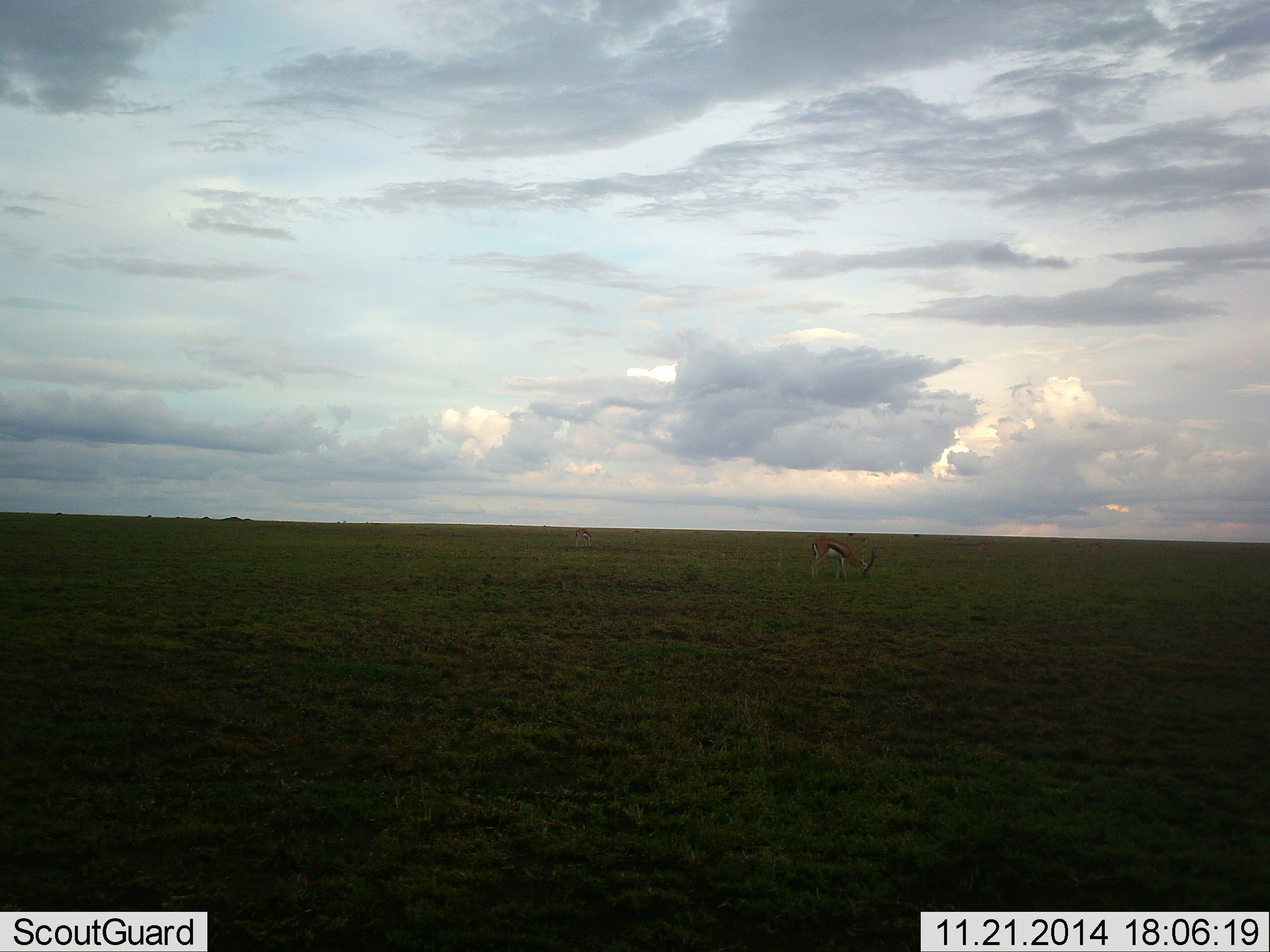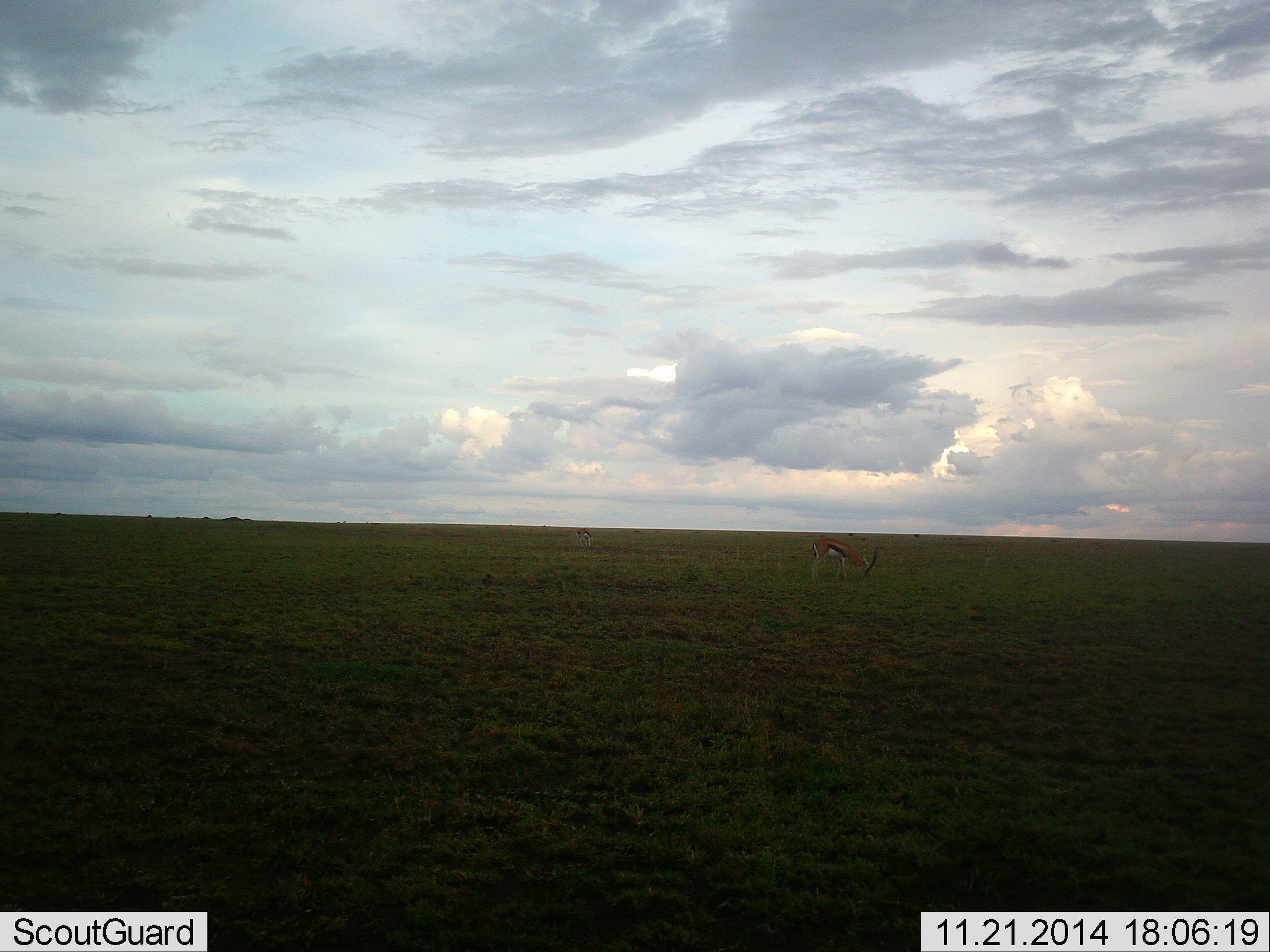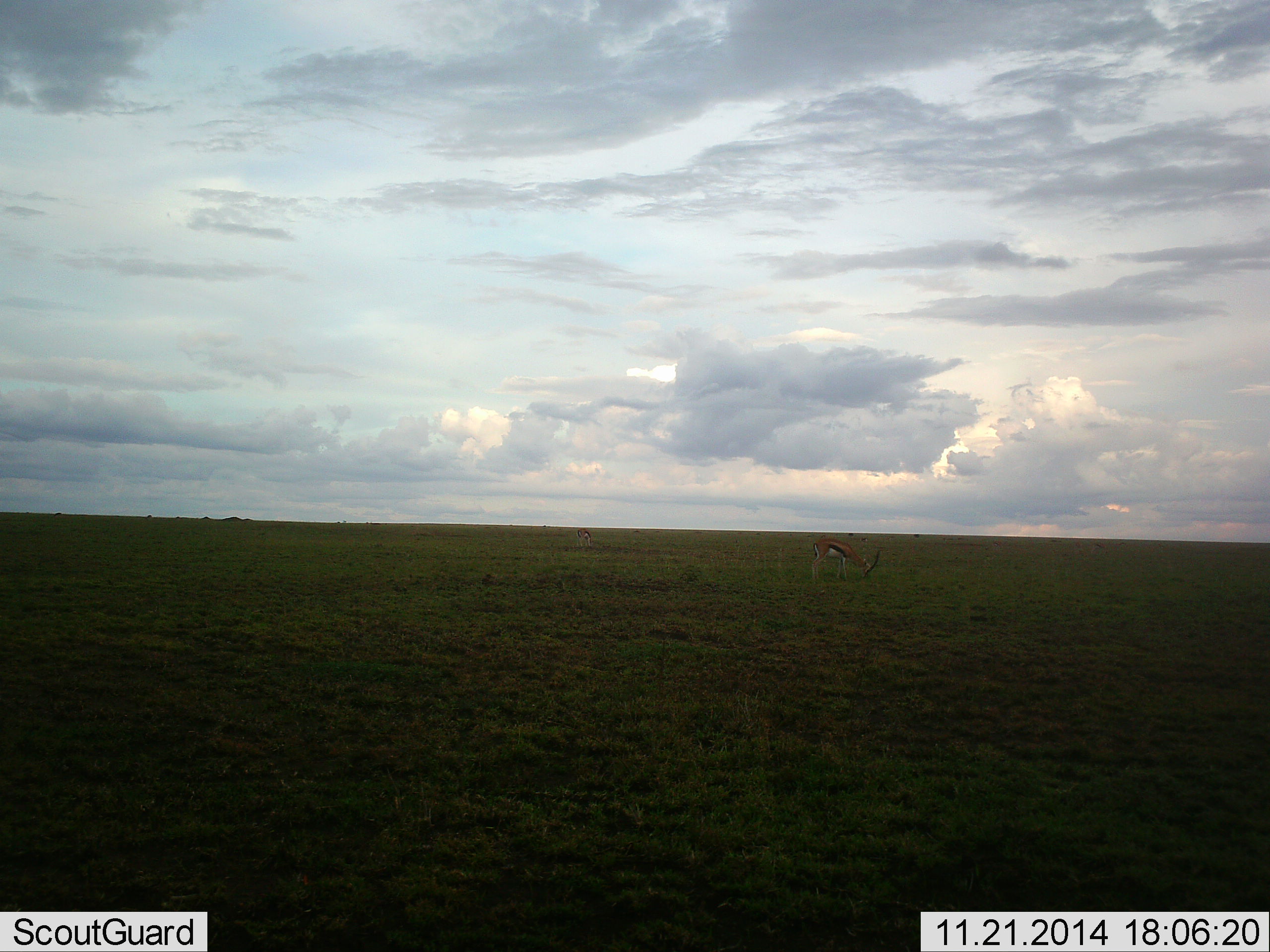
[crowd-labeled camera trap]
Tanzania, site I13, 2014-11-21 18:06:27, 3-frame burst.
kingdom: Animalia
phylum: Chordata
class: Mammalia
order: Artiodactyla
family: Bovidae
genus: Eudorcas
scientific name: Eudorcas thomsonii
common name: thomson's gazelle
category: gazellethomsons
Gazellethomsons (thomson's gazelle) (Eudorcas thomsonii), count 1. Behavior (volunteer vote fractions): standing 20%, resting 0%, moving 0%, interacting 0%. Young present (vote fraction): 0%. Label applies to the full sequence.